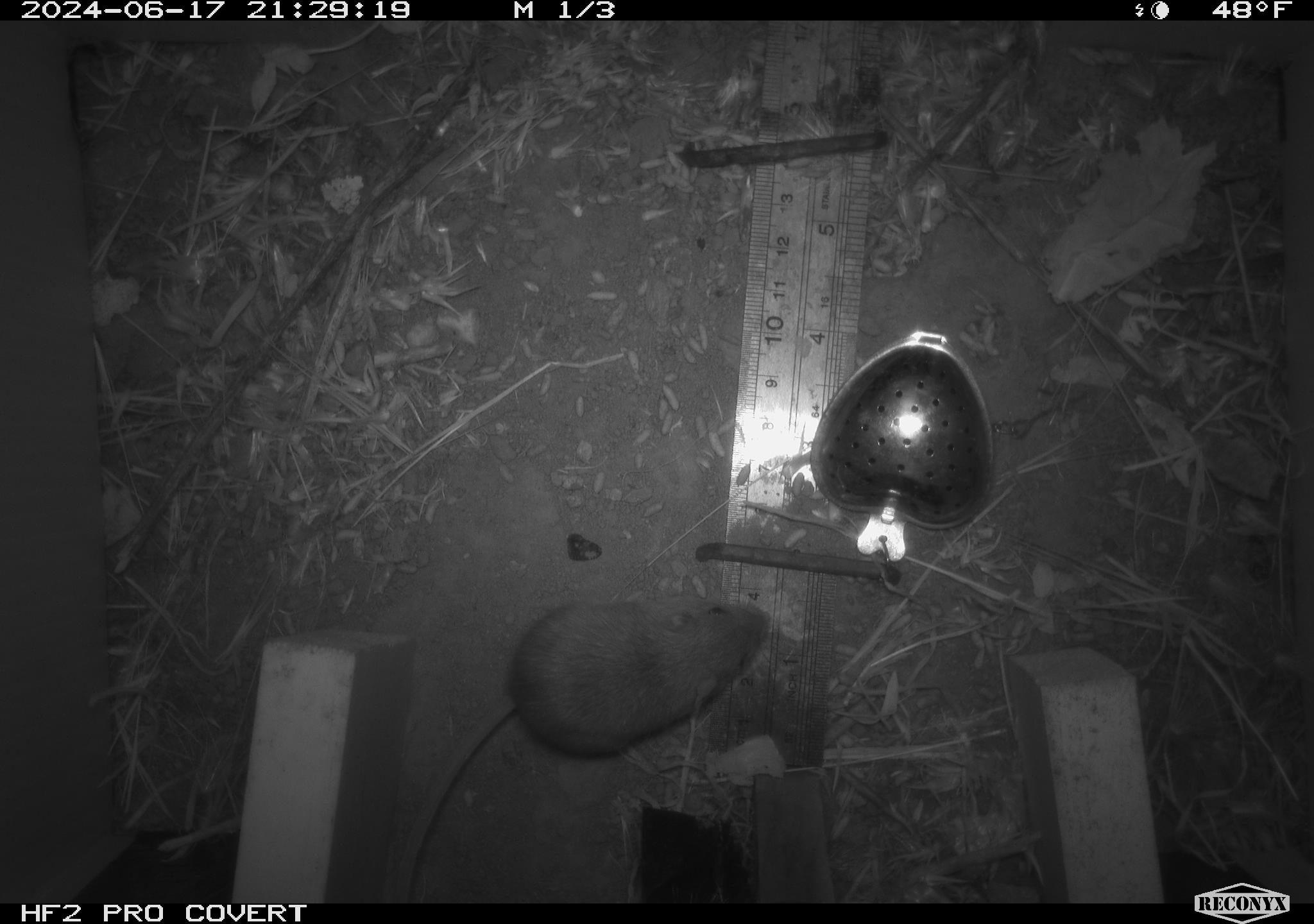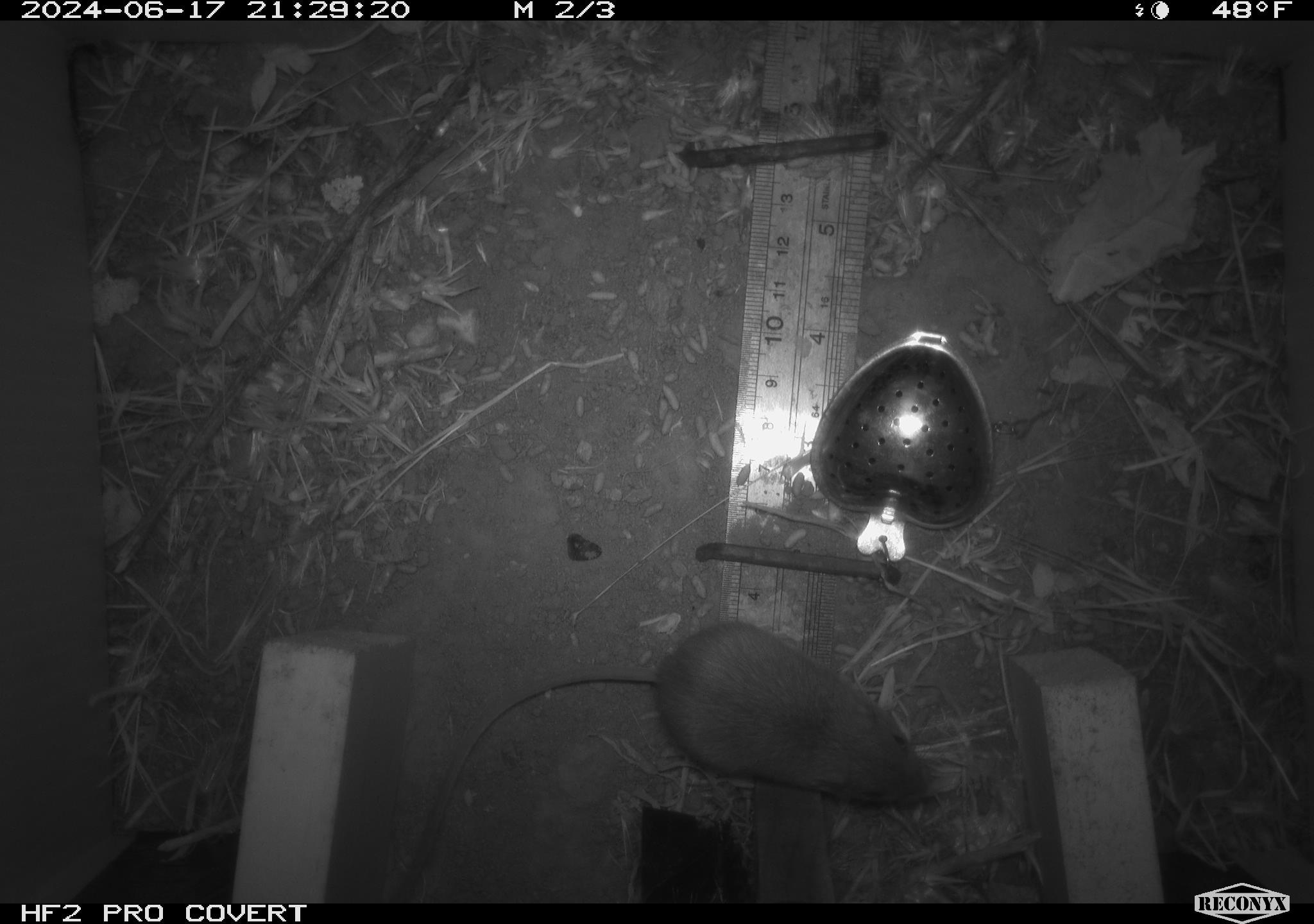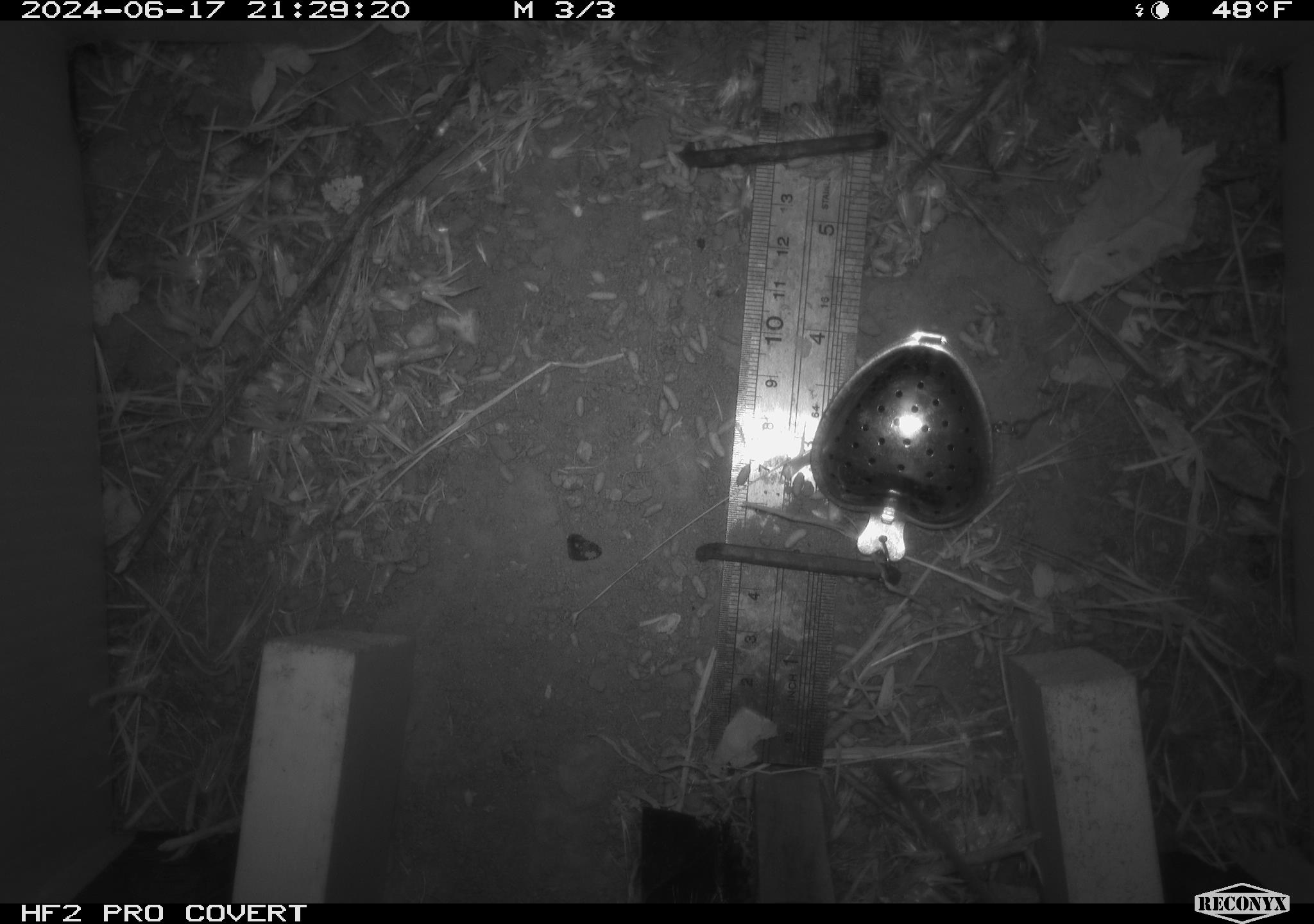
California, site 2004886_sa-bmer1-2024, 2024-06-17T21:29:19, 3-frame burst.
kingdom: Animalia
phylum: Chordata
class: Mammalia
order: Rodentia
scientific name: Rodentia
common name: mouse species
Mouse species (Rodentia).